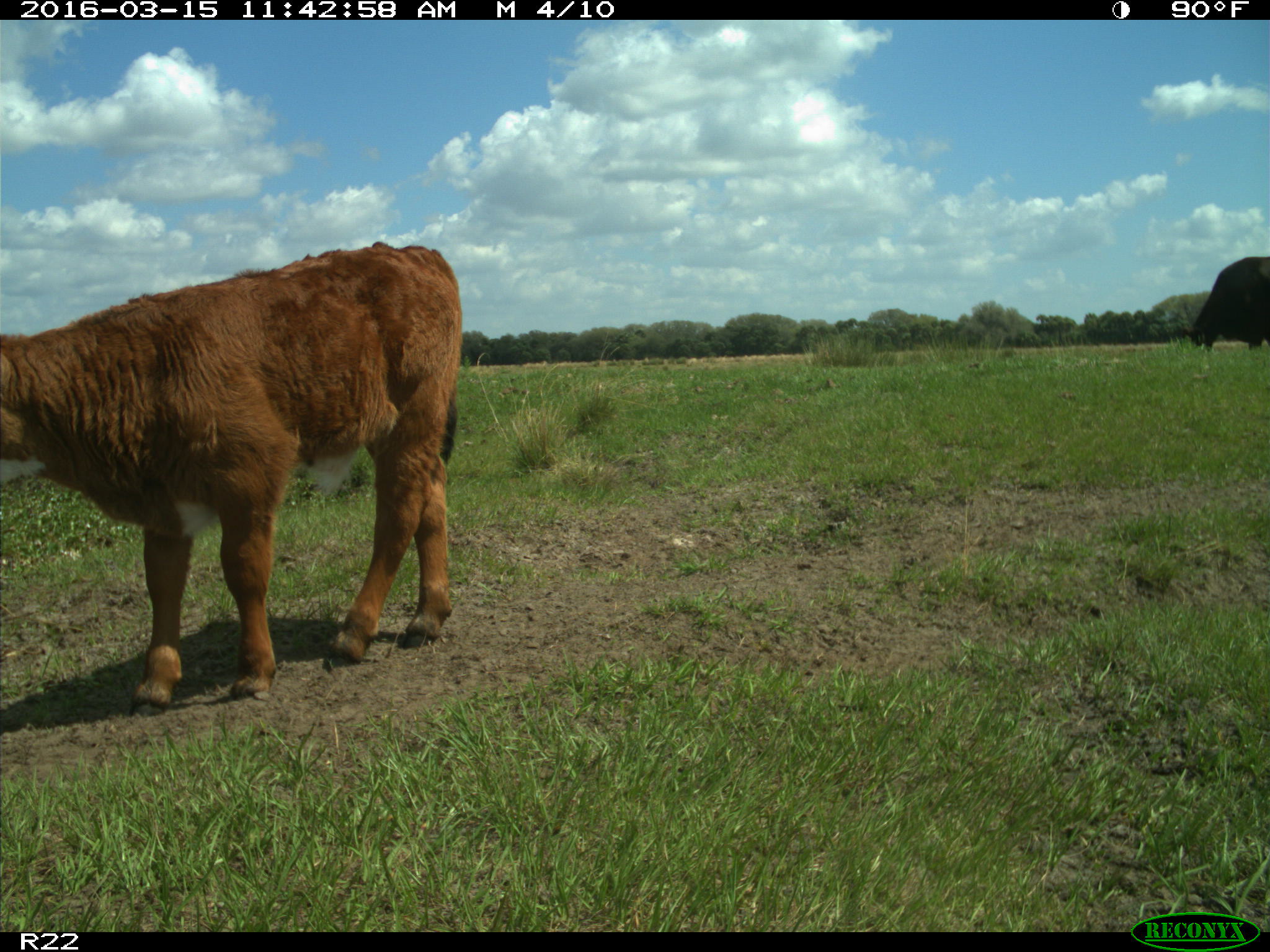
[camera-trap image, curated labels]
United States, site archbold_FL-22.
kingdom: Animalia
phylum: Chordata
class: Mammalia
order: Artiodactyla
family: Bovidae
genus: Bos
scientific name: Bos taurus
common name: domestic cow